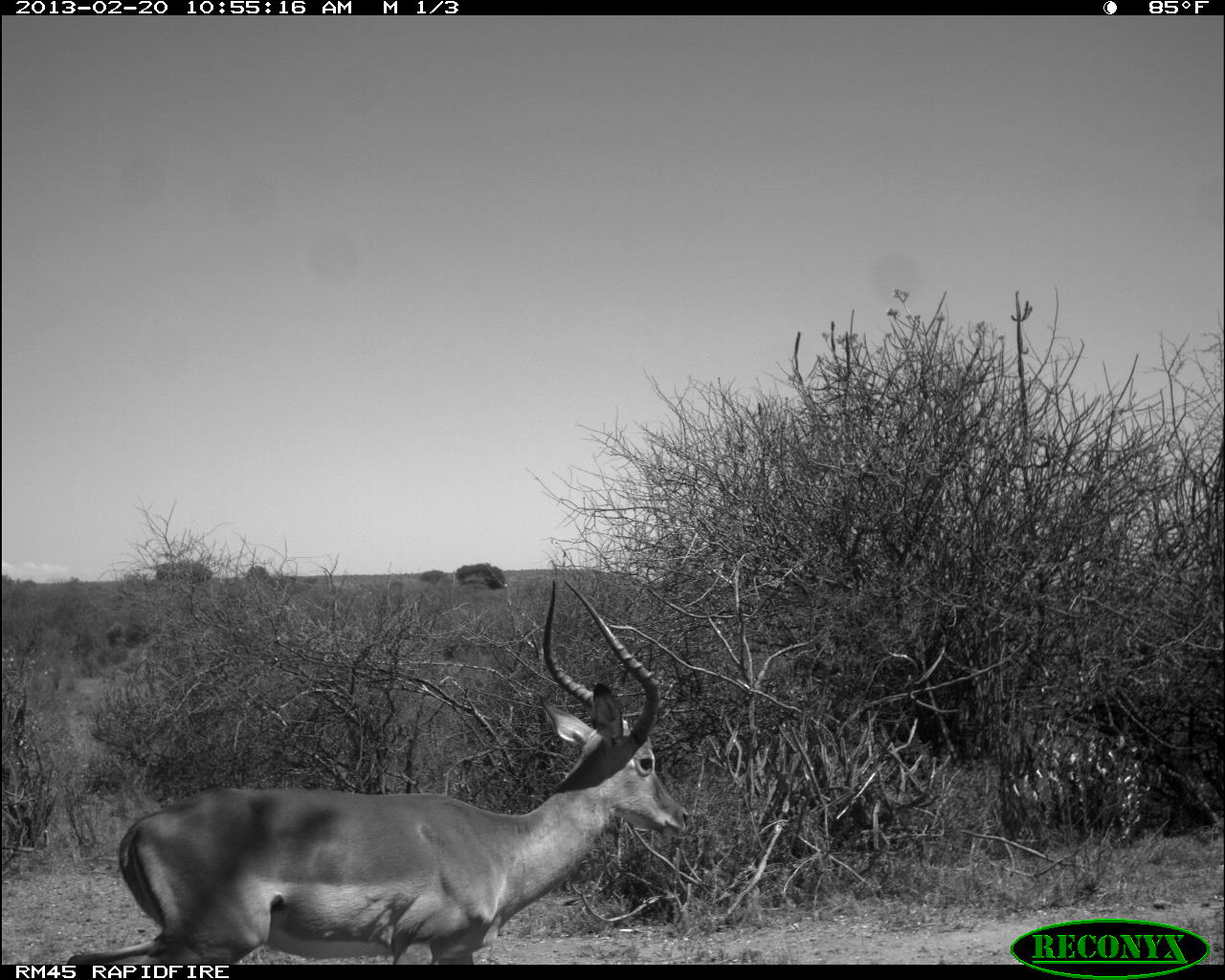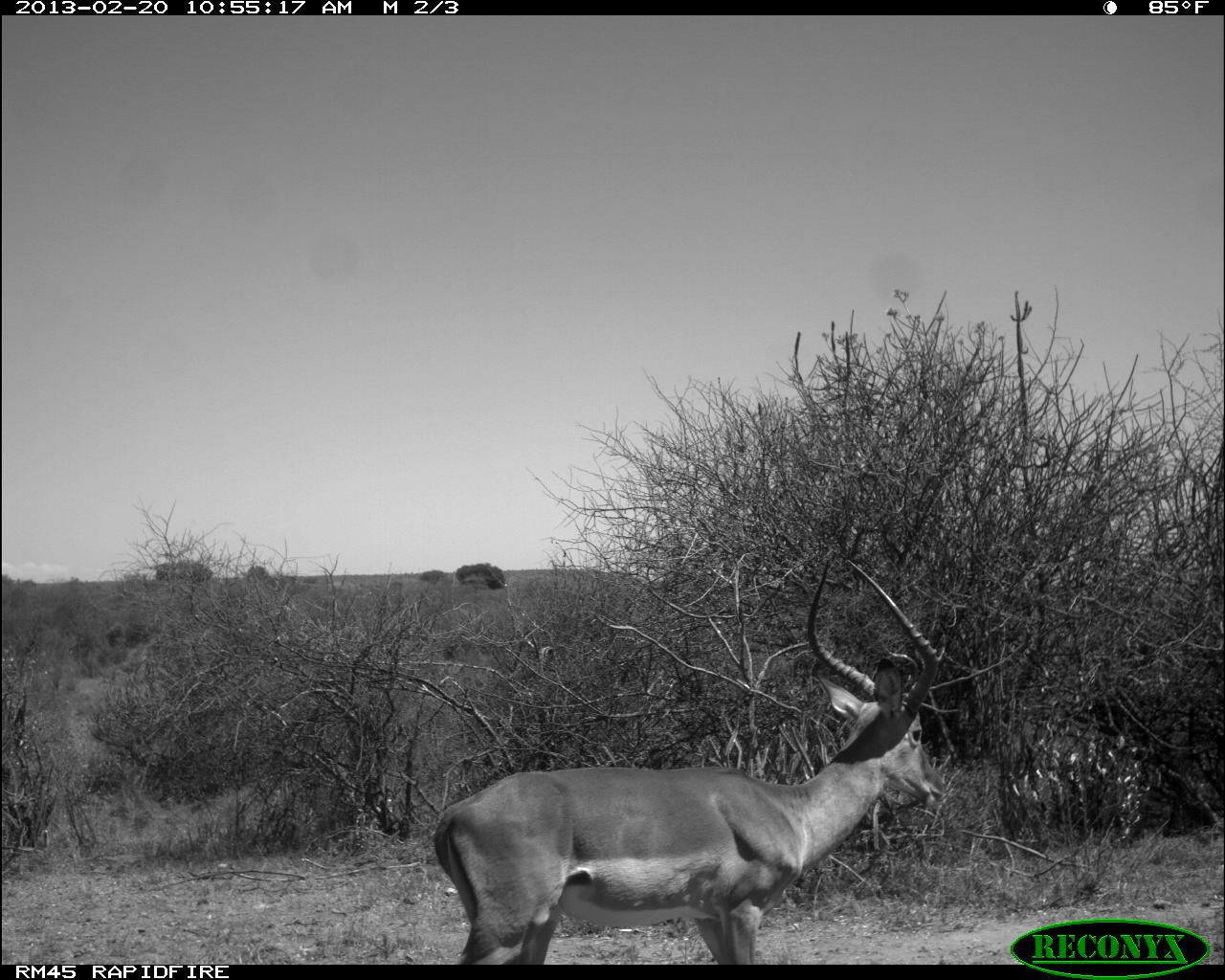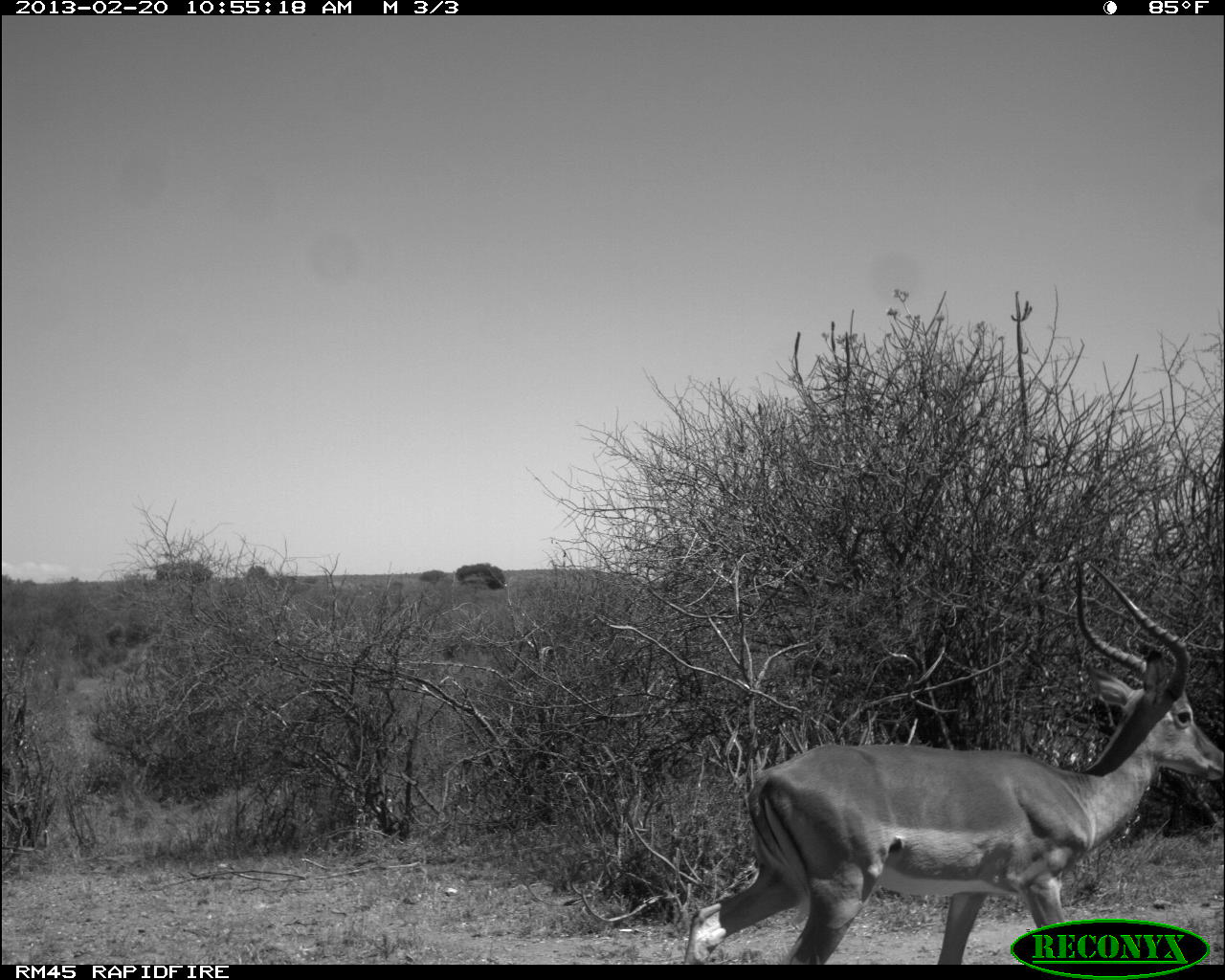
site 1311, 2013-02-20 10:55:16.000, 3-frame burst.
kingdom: Animalia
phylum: Chordata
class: Mammalia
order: Artiodactyla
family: Bovidae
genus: Aepyceros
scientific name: Aepyceros melampus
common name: impala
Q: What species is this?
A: Aepyceros melampus (impala).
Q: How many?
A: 1.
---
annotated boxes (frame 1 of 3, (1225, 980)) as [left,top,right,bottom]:
aepyceros melampus: [65,573,692,962]